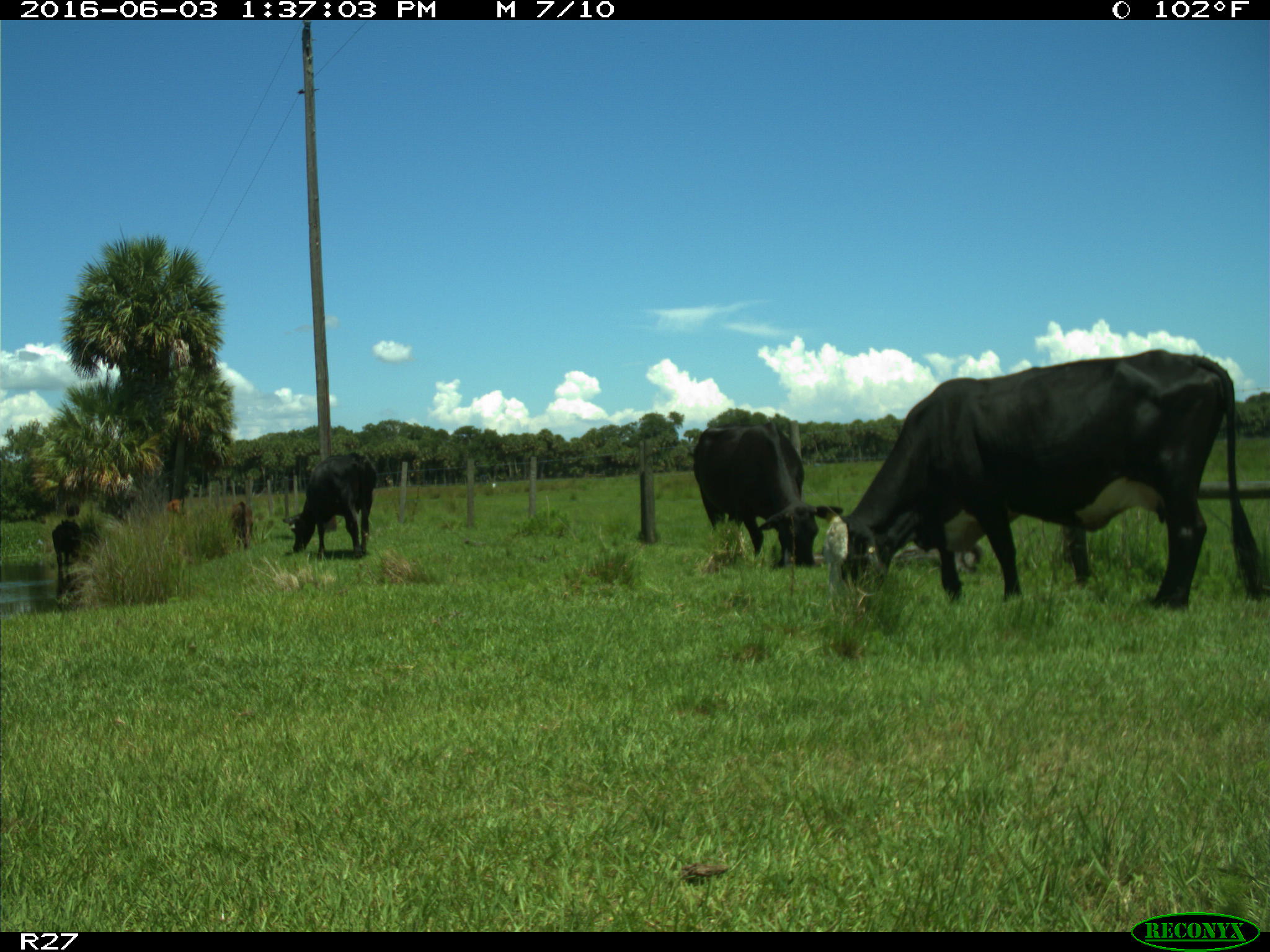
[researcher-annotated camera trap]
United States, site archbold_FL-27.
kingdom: Animalia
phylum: Chordata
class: Mammalia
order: Artiodactyla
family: Bovidae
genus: Bos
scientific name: Bos taurus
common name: domestic cow